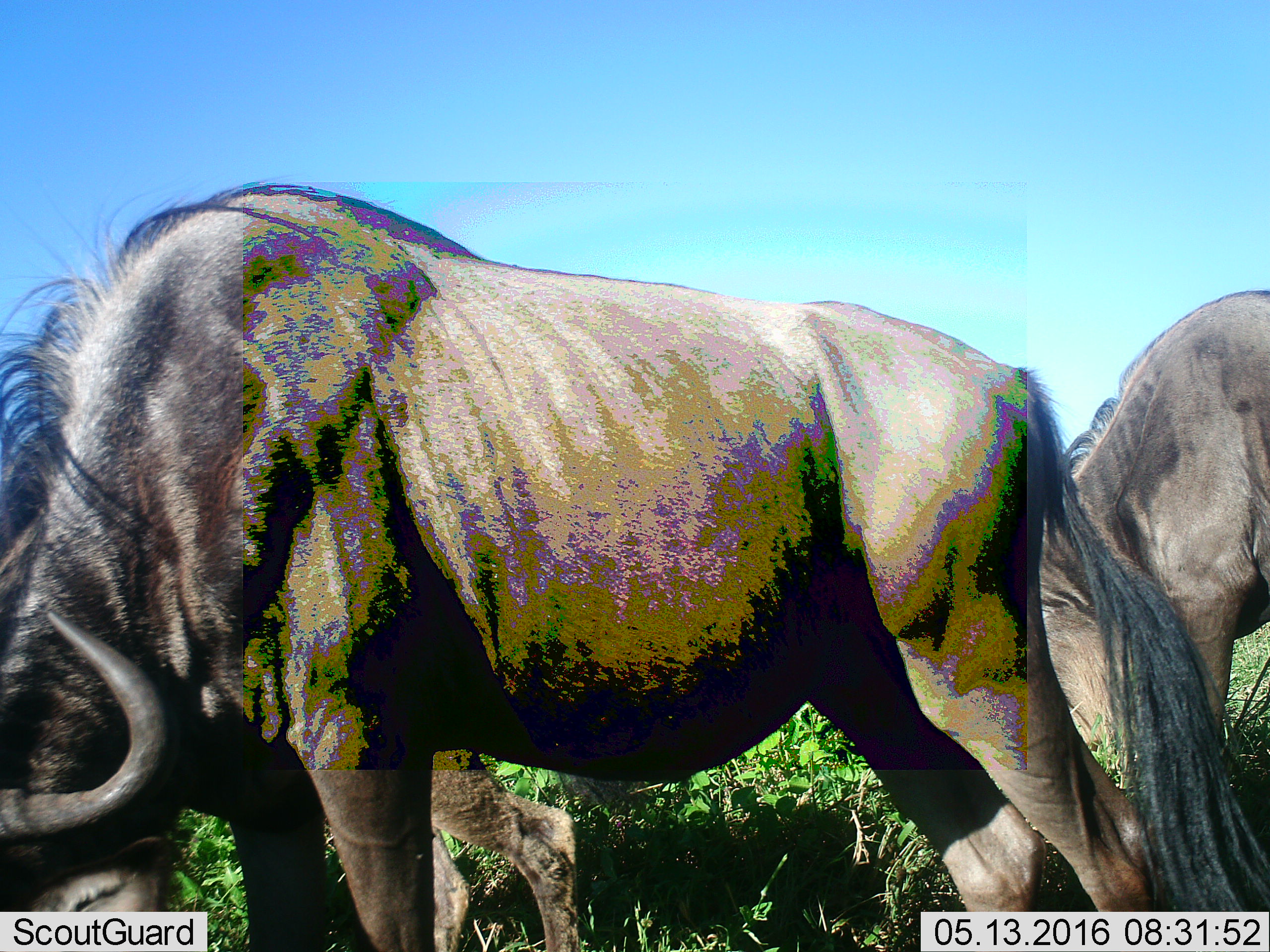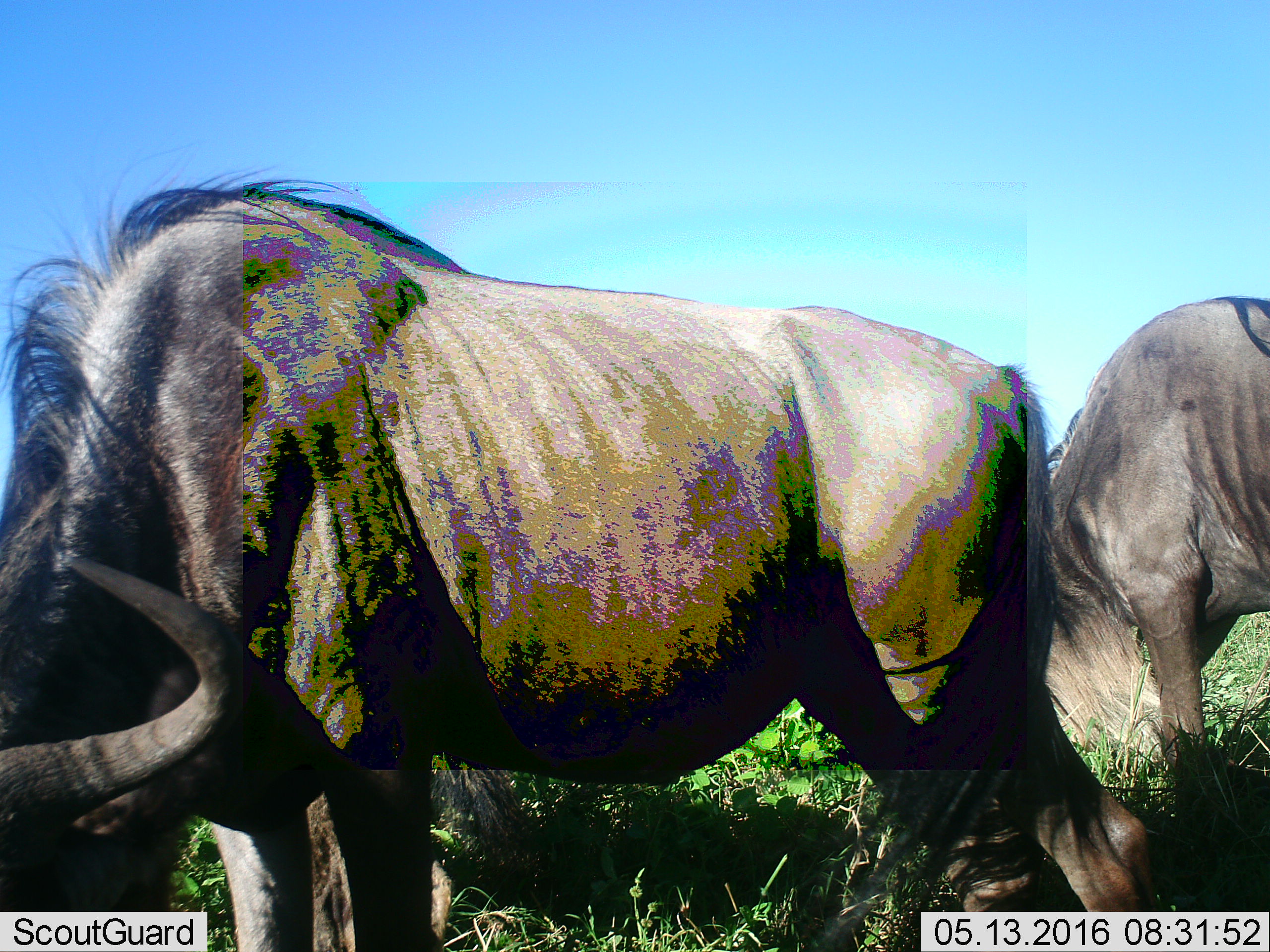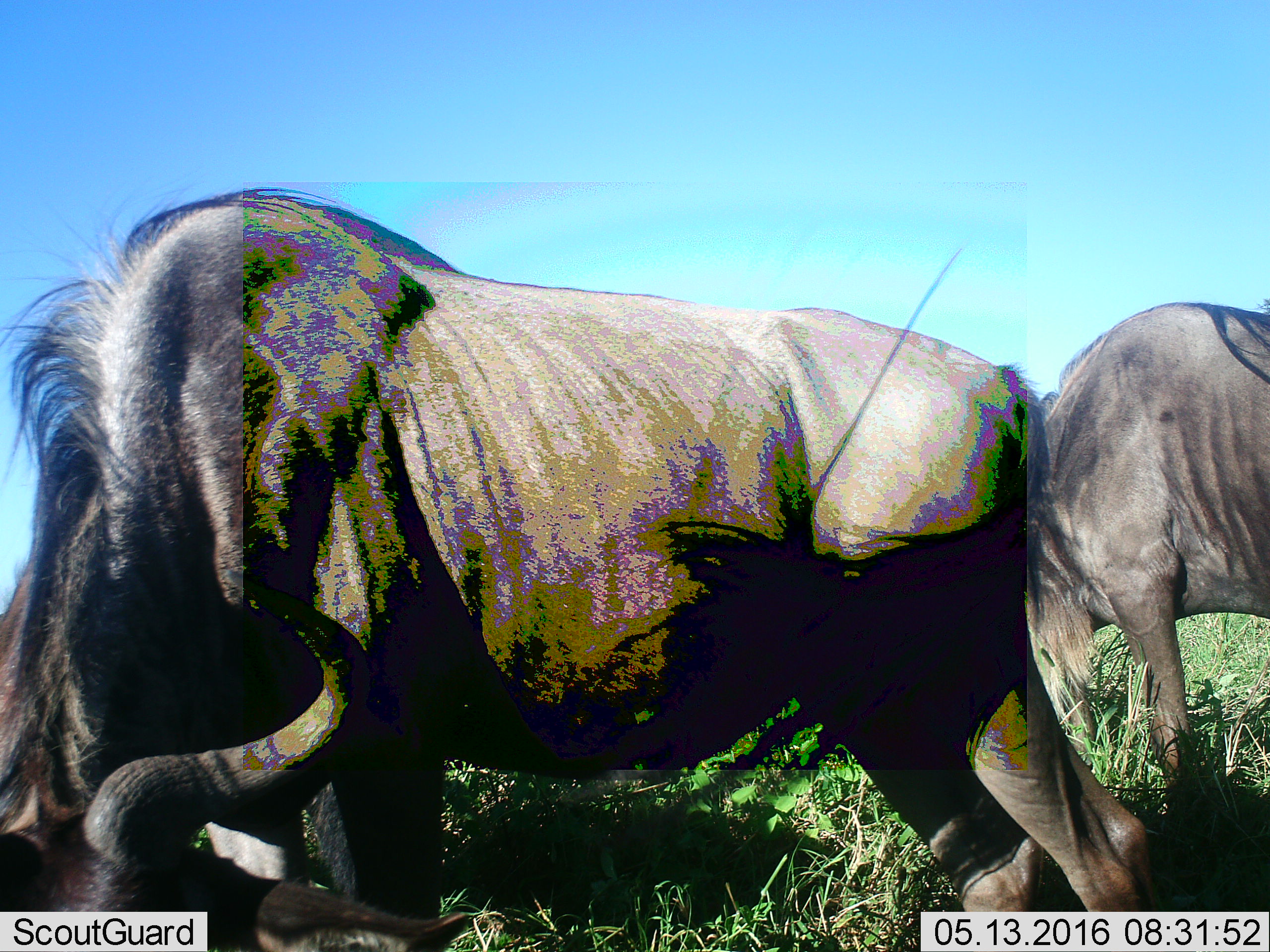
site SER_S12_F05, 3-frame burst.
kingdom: Animalia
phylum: Chordata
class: Mammalia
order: Artiodactyla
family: Bovidae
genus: Connochaetes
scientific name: Connochaetes taurinus taurinus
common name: blue wildebeest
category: wildebeestblue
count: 3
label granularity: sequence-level